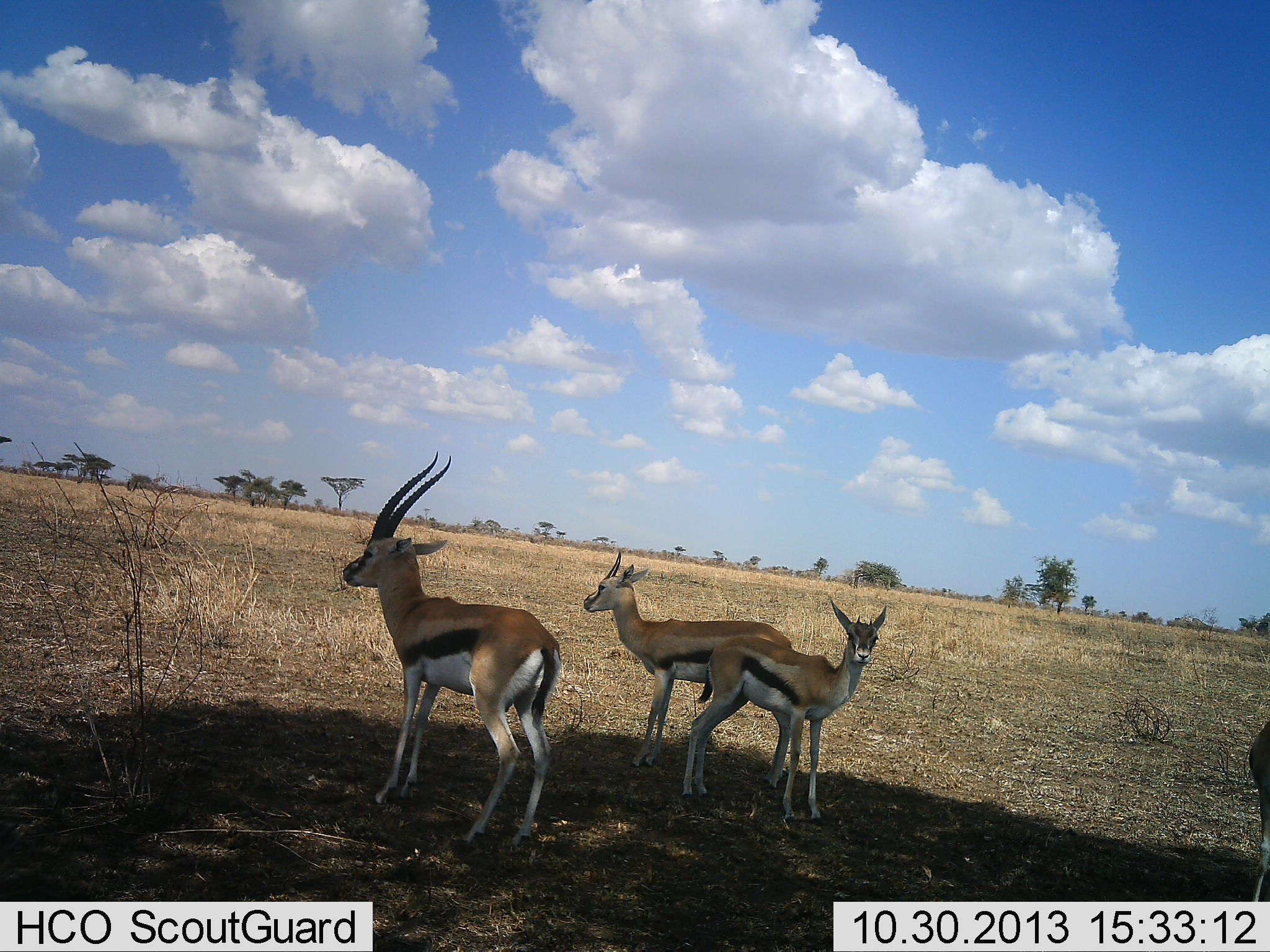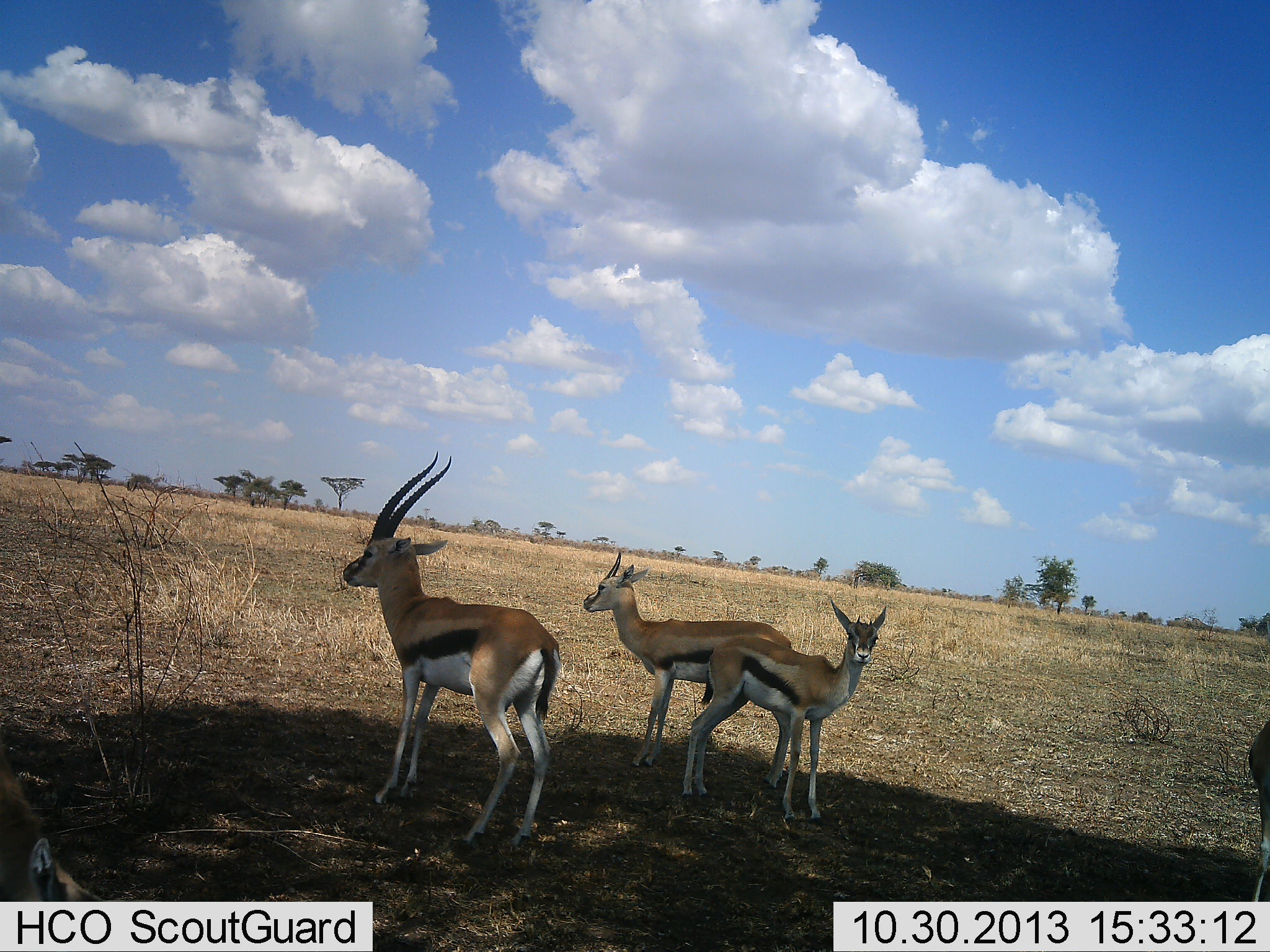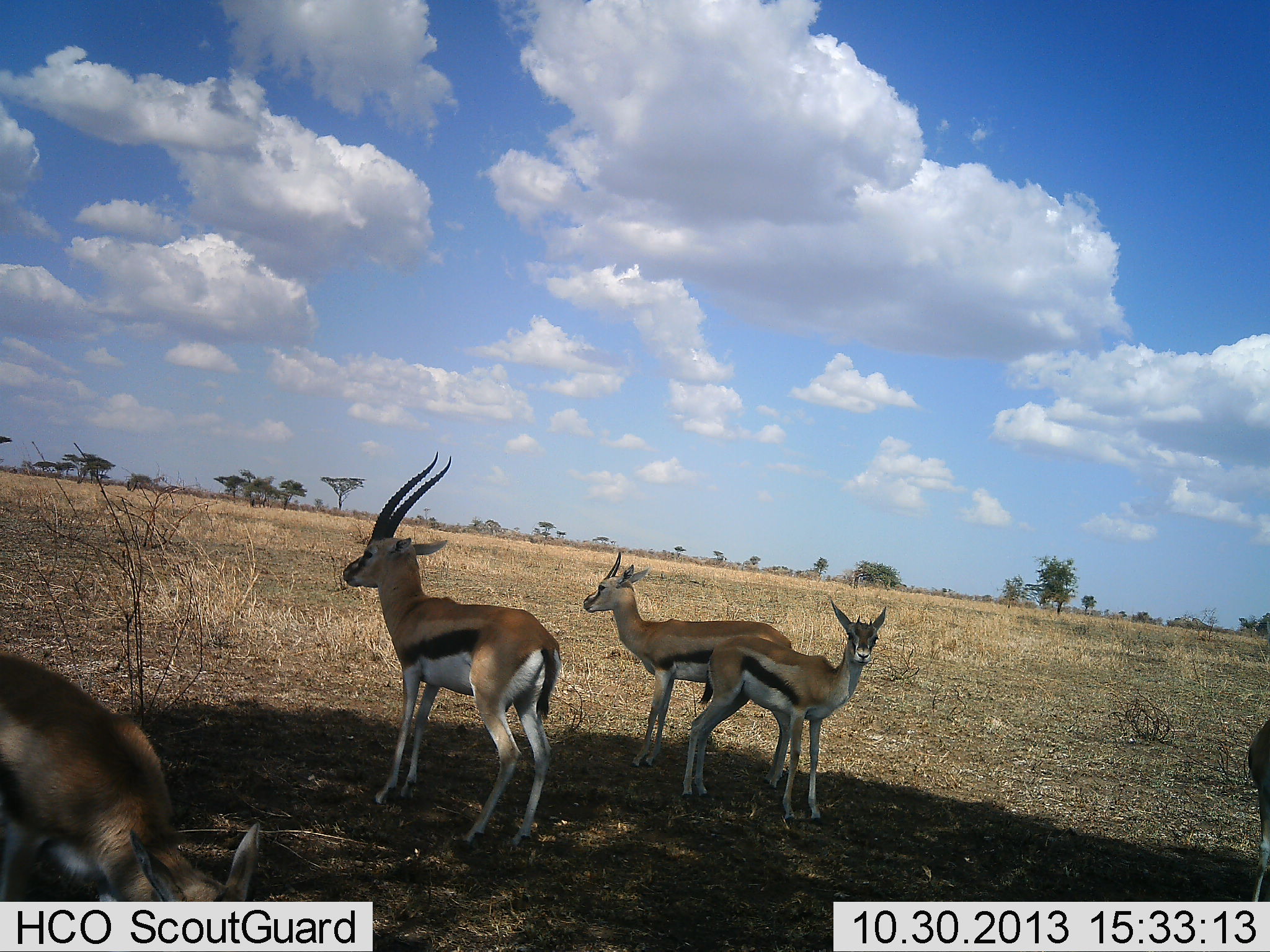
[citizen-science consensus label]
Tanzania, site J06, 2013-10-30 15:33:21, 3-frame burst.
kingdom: Animalia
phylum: Chordata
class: Mammalia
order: Artiodactyla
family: Bovidae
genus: Eudorcas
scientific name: Eudorcas thomsonii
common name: thomson's gazelle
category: gazellethomsons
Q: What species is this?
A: Gazellethomsons (thomson's gazelle) (Eudorcas thomsonii).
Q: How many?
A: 5.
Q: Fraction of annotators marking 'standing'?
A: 100%.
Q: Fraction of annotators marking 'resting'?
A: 0%.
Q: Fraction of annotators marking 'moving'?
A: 10%.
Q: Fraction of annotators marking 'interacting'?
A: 0%.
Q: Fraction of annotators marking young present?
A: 30%.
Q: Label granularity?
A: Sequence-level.